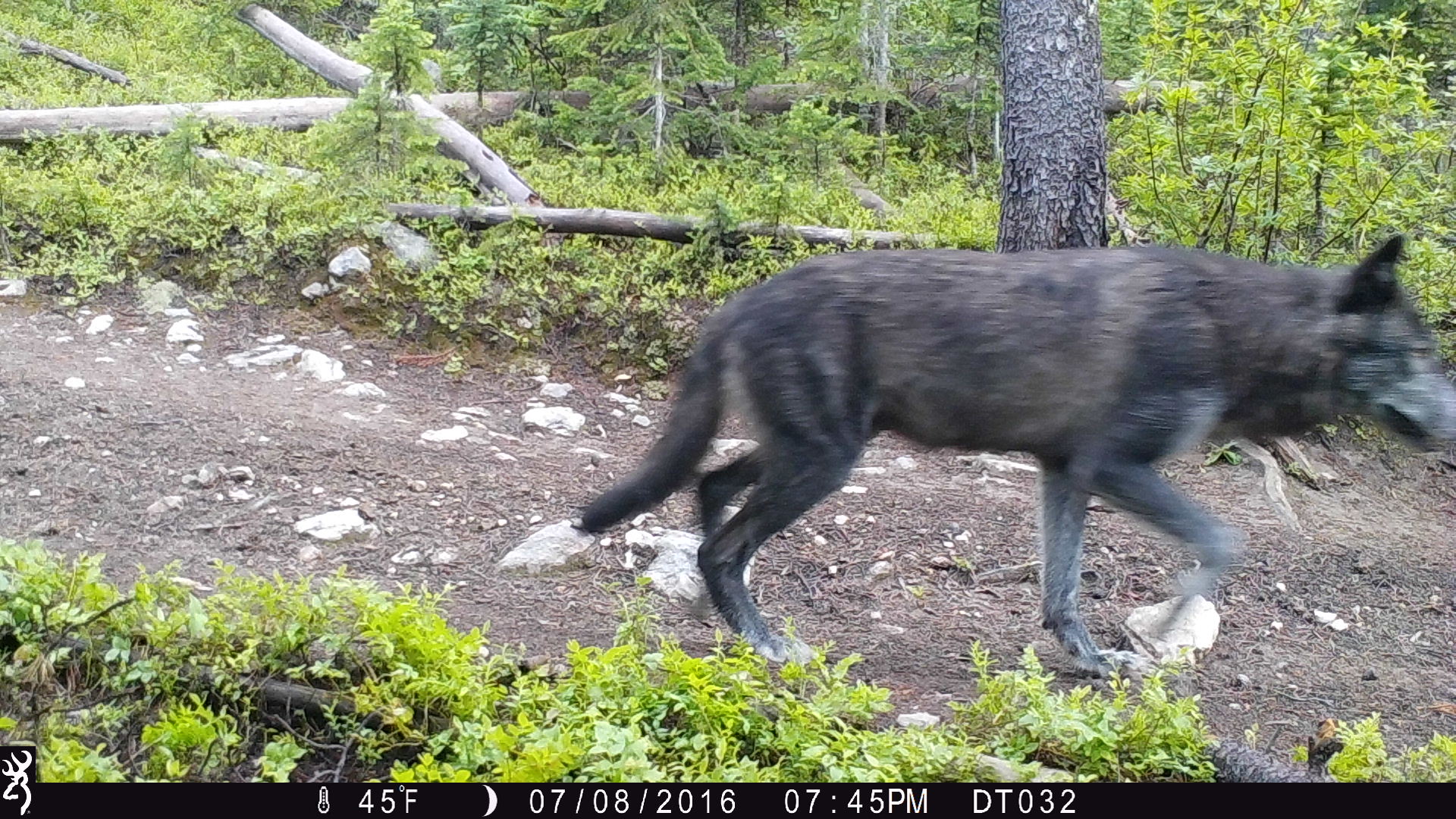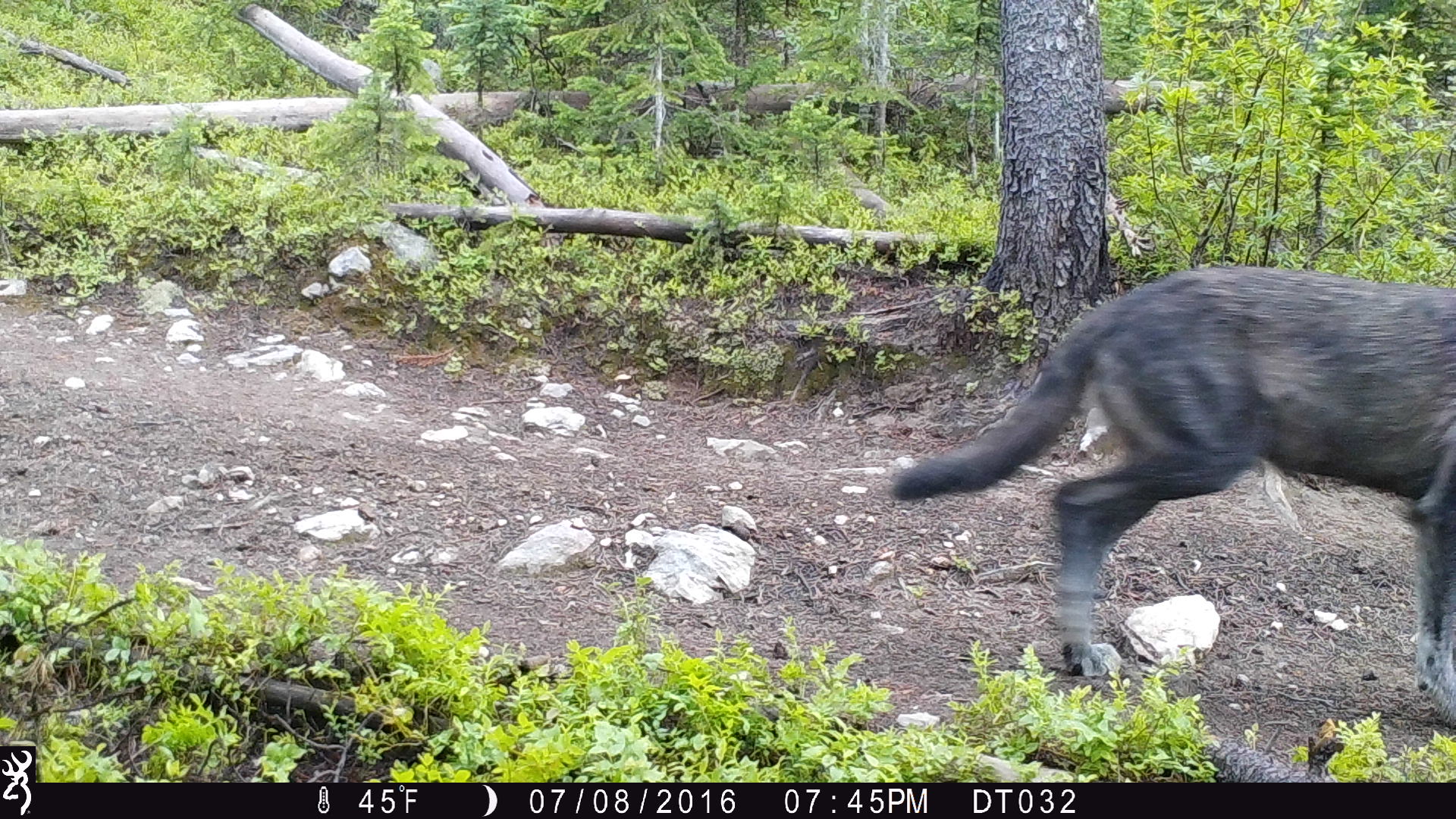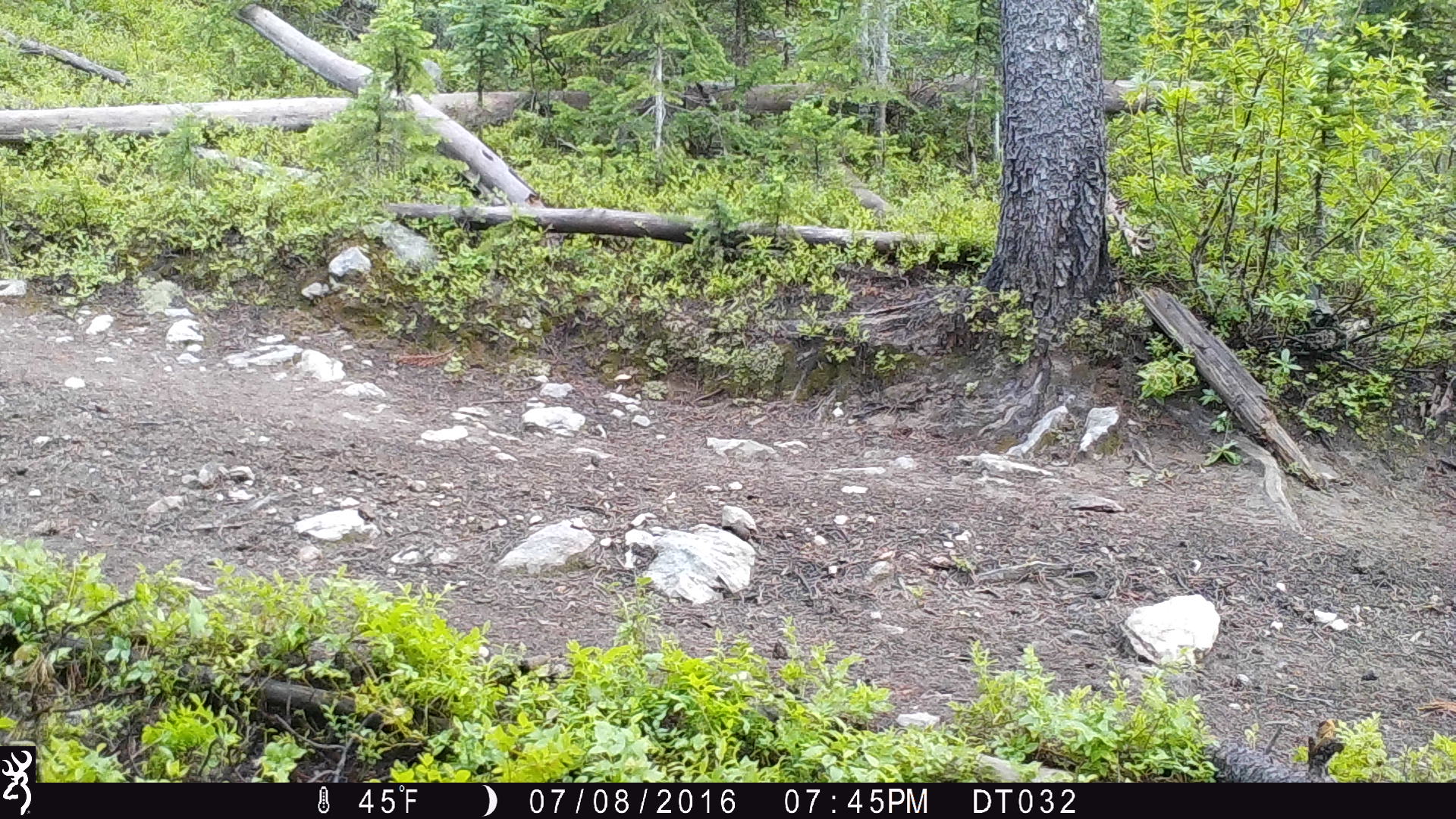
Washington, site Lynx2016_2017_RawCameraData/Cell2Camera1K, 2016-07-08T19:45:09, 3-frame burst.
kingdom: Animalia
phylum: Chordata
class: Mammalia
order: Carnivora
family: Canidae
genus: Canis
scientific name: Canis lupus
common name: gray wolf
Canis lupus (gray wolf). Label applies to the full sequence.